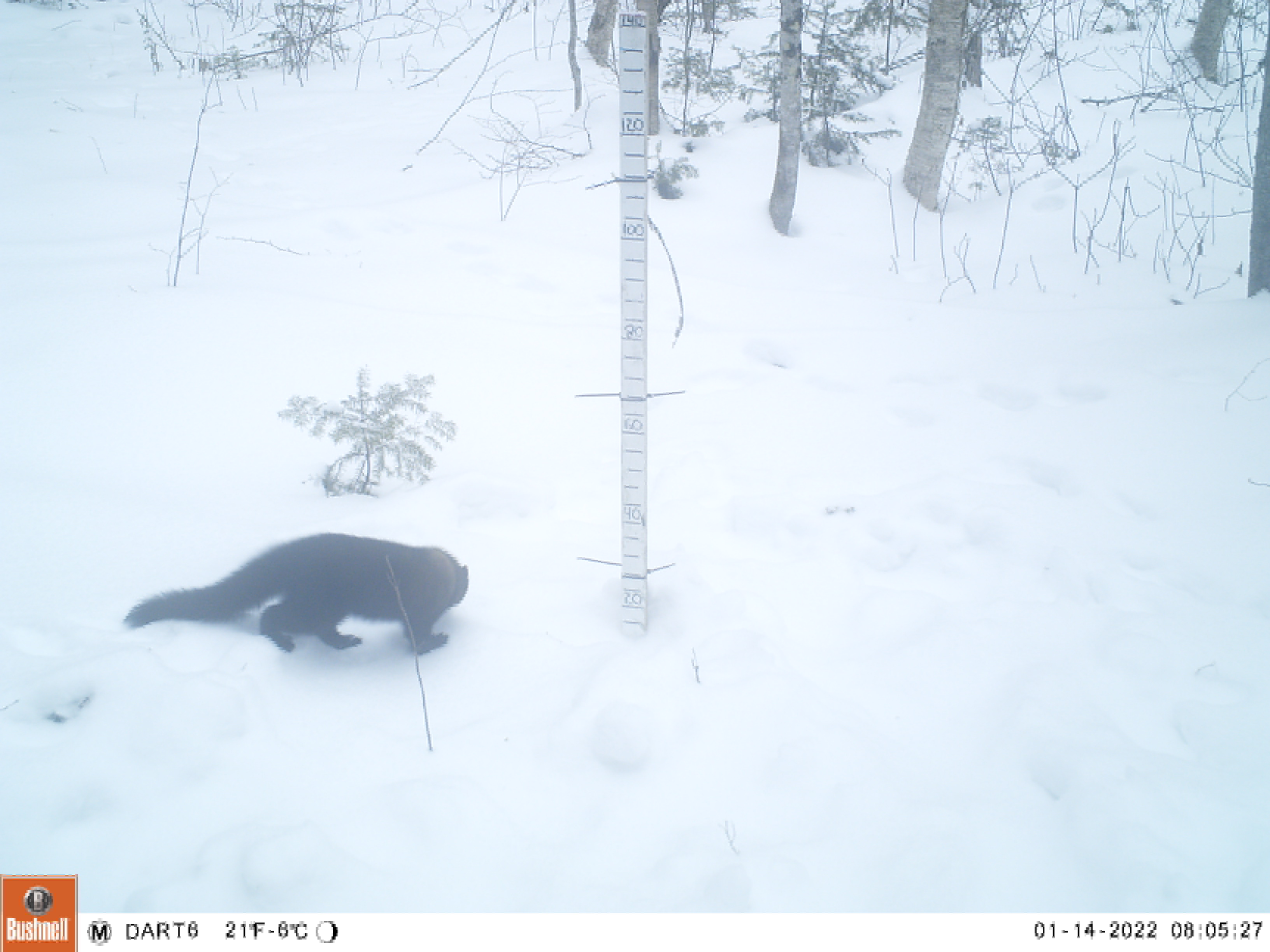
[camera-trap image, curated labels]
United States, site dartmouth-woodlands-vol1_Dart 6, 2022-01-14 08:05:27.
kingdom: Animalia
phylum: Chordata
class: Mammalia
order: Carnivora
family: Mustelidae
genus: Pekania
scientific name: Pekania pennanti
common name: fisher